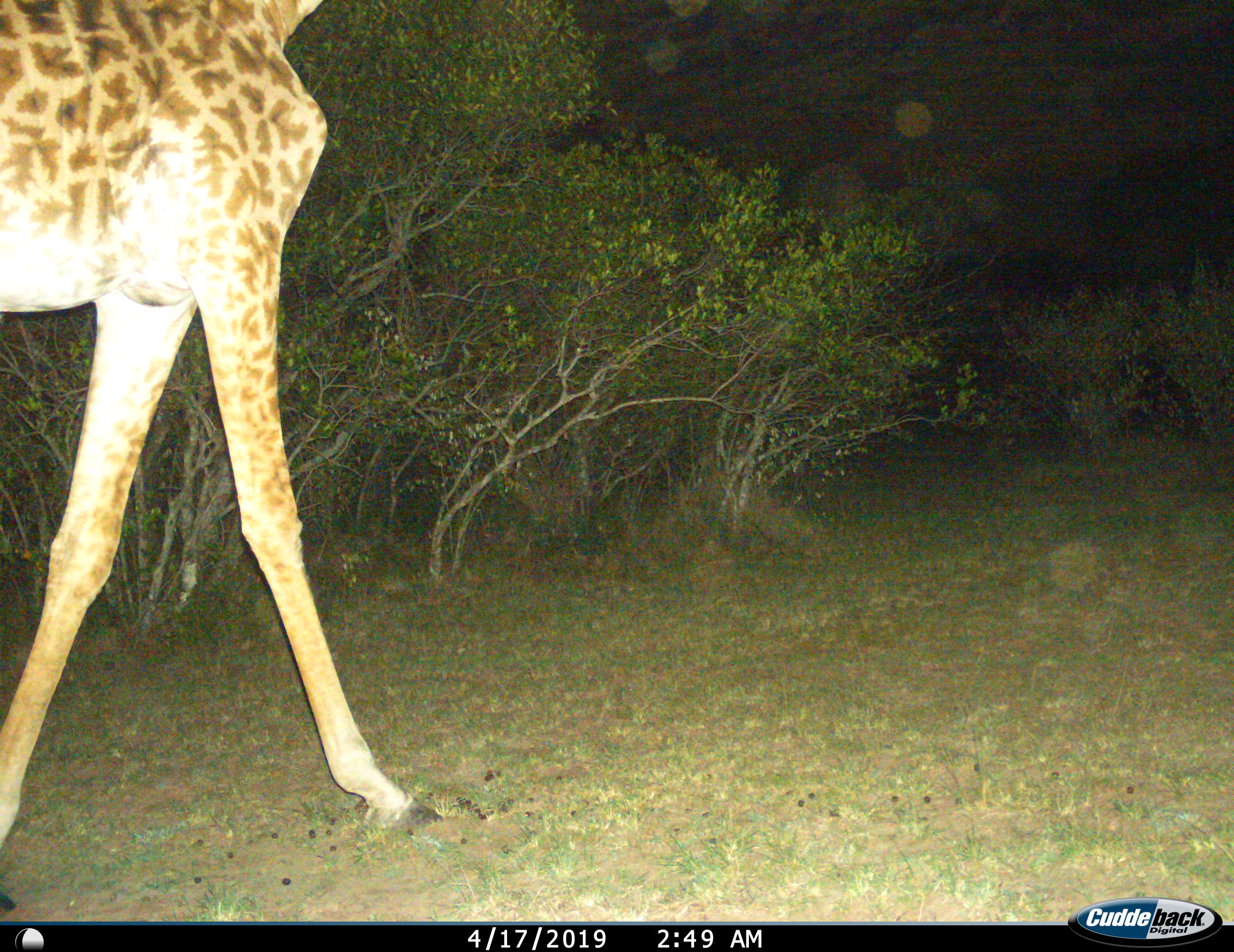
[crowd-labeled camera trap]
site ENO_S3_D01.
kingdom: Animalia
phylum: Chordata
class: Mammalia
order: Artiodactyla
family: Giraffidae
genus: Giraffa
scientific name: Giraffa camelopardalis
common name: giraffe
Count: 1.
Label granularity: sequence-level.